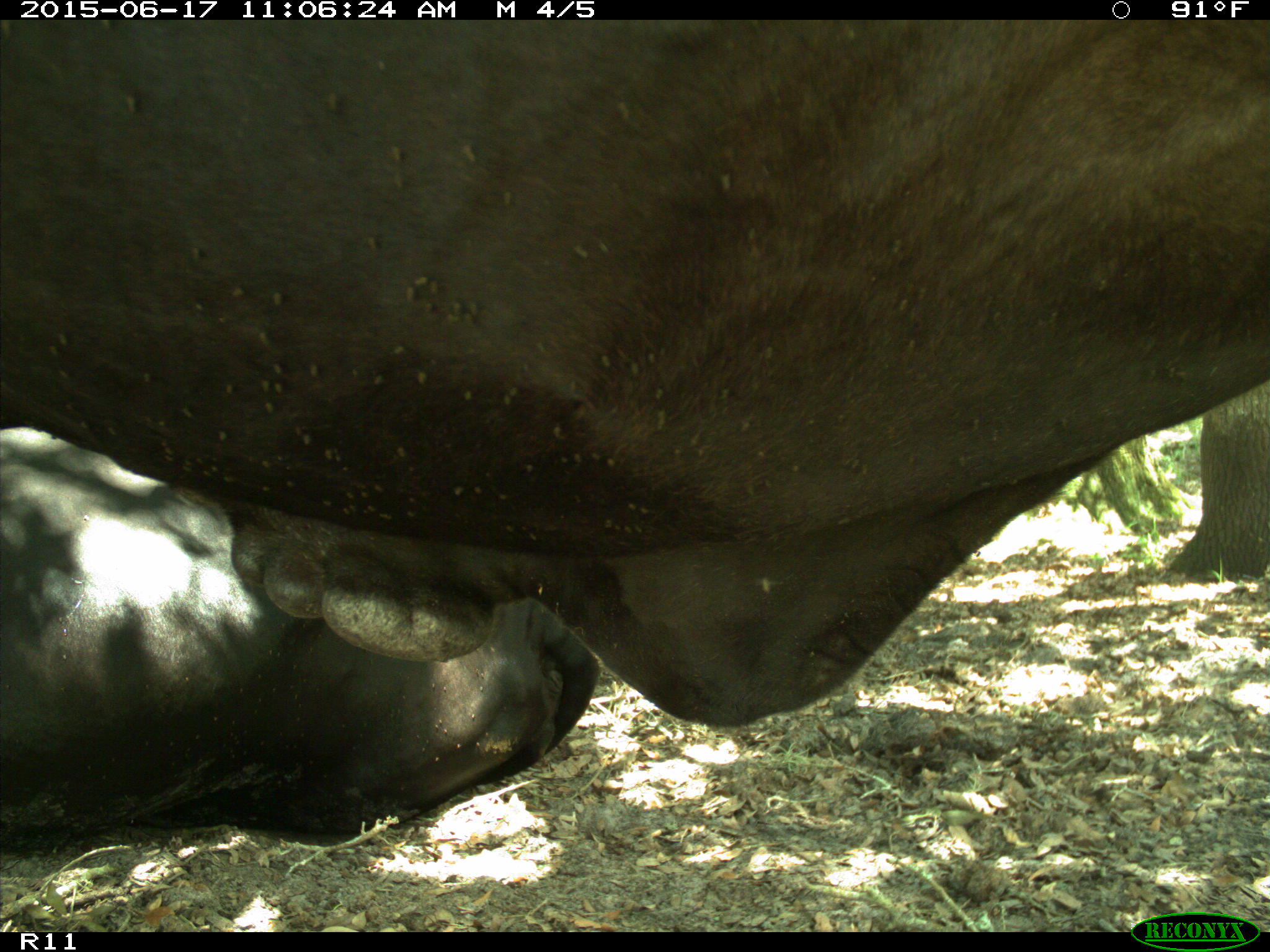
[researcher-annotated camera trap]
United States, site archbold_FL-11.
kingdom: Animalia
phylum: Chordata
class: Mammalia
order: Artiodactyla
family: Bovidae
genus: Bos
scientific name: Bos taurus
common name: domestic cow